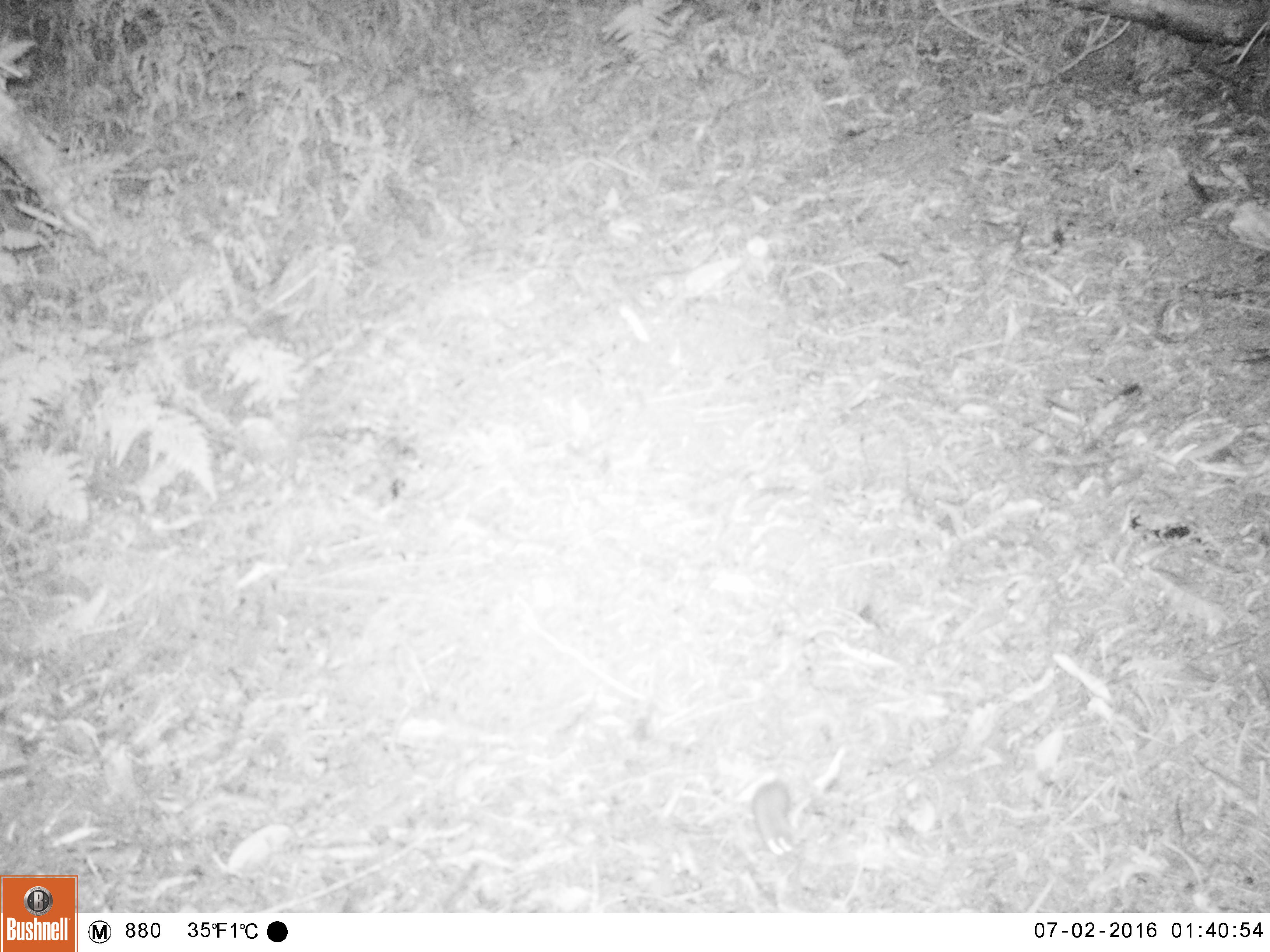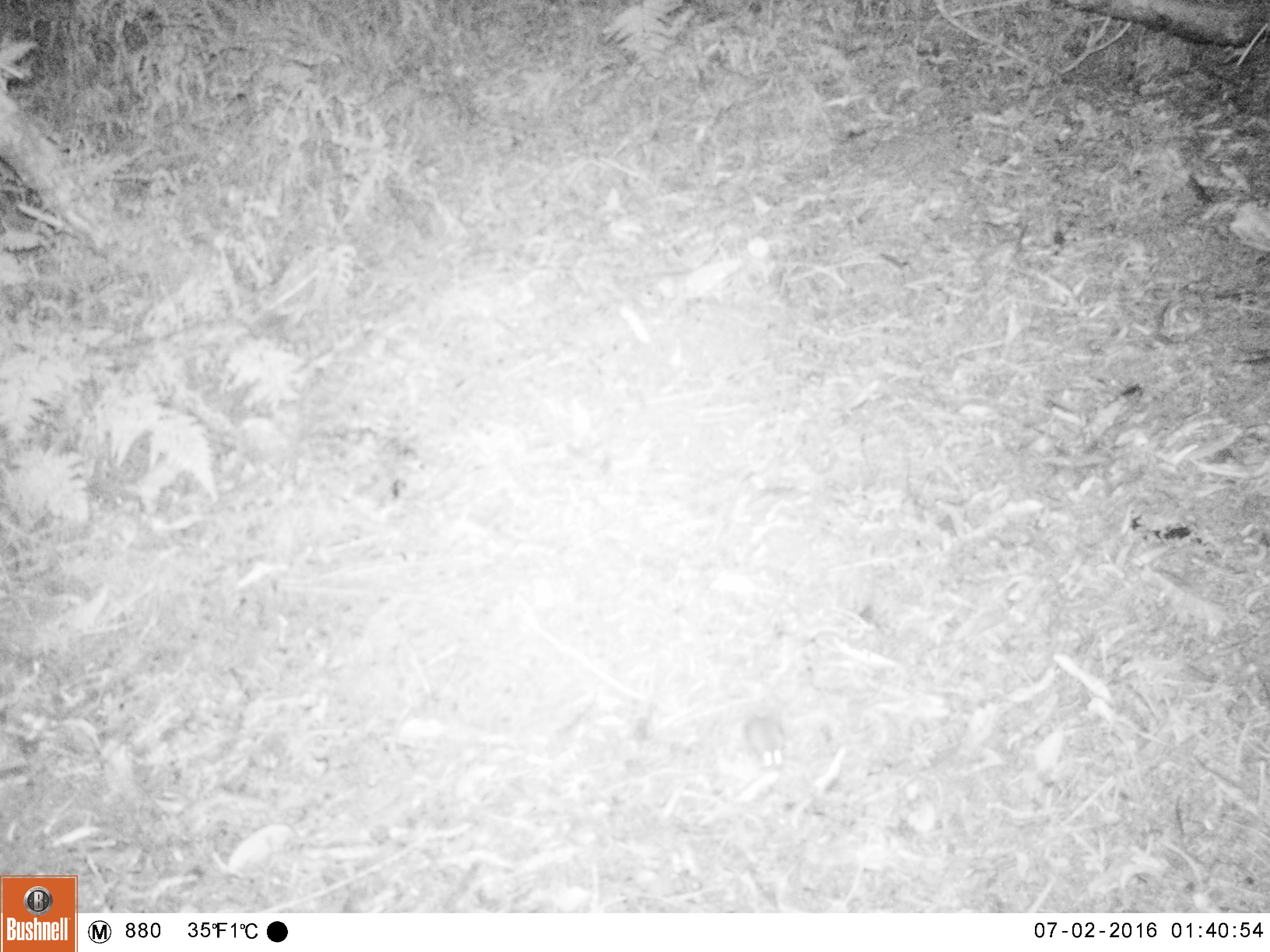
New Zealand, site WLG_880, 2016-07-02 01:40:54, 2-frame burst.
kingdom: Animalia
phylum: Chordata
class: Mammalia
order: Rodentia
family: Muridae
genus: Mus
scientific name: Mus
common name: mouse